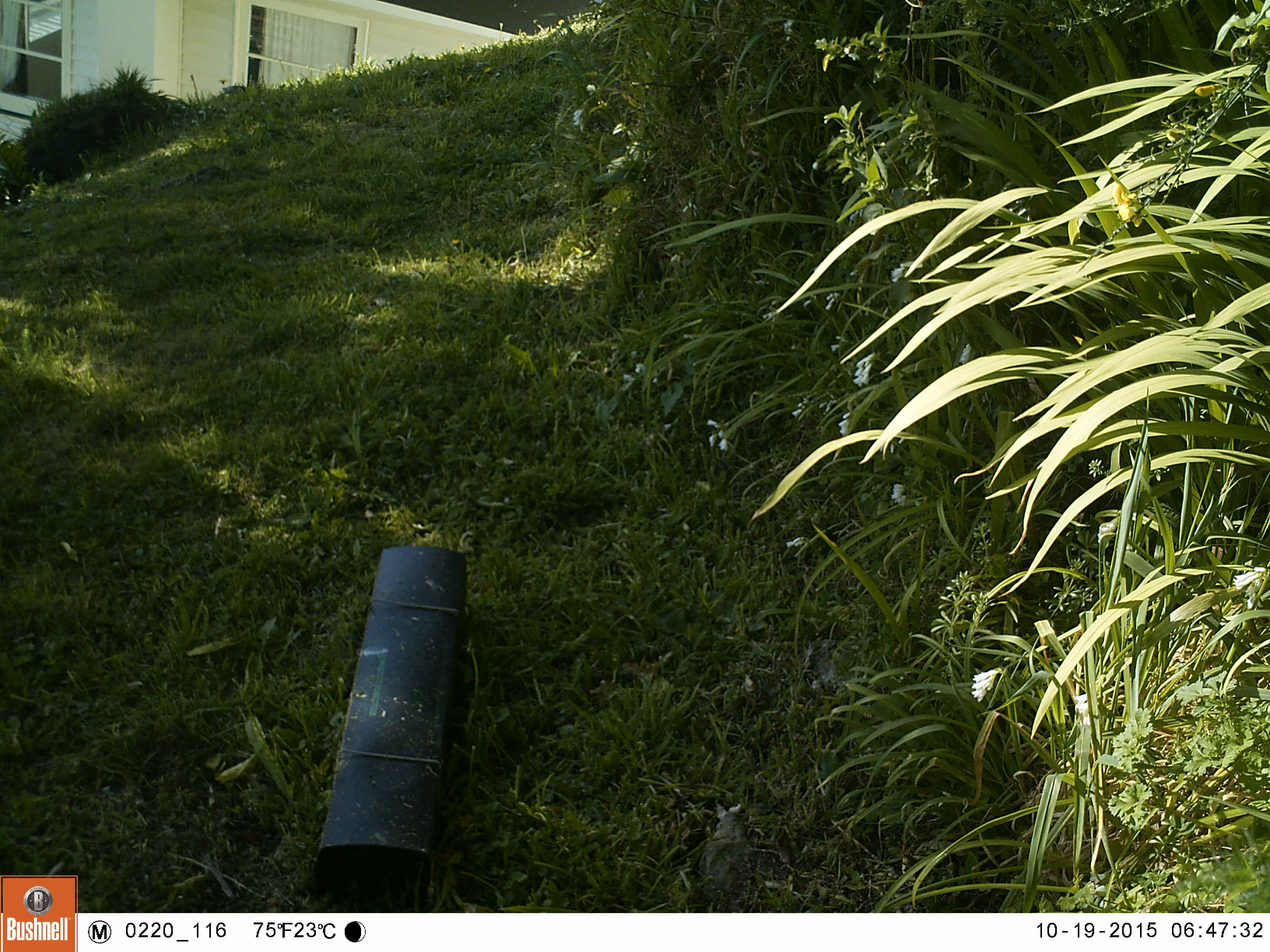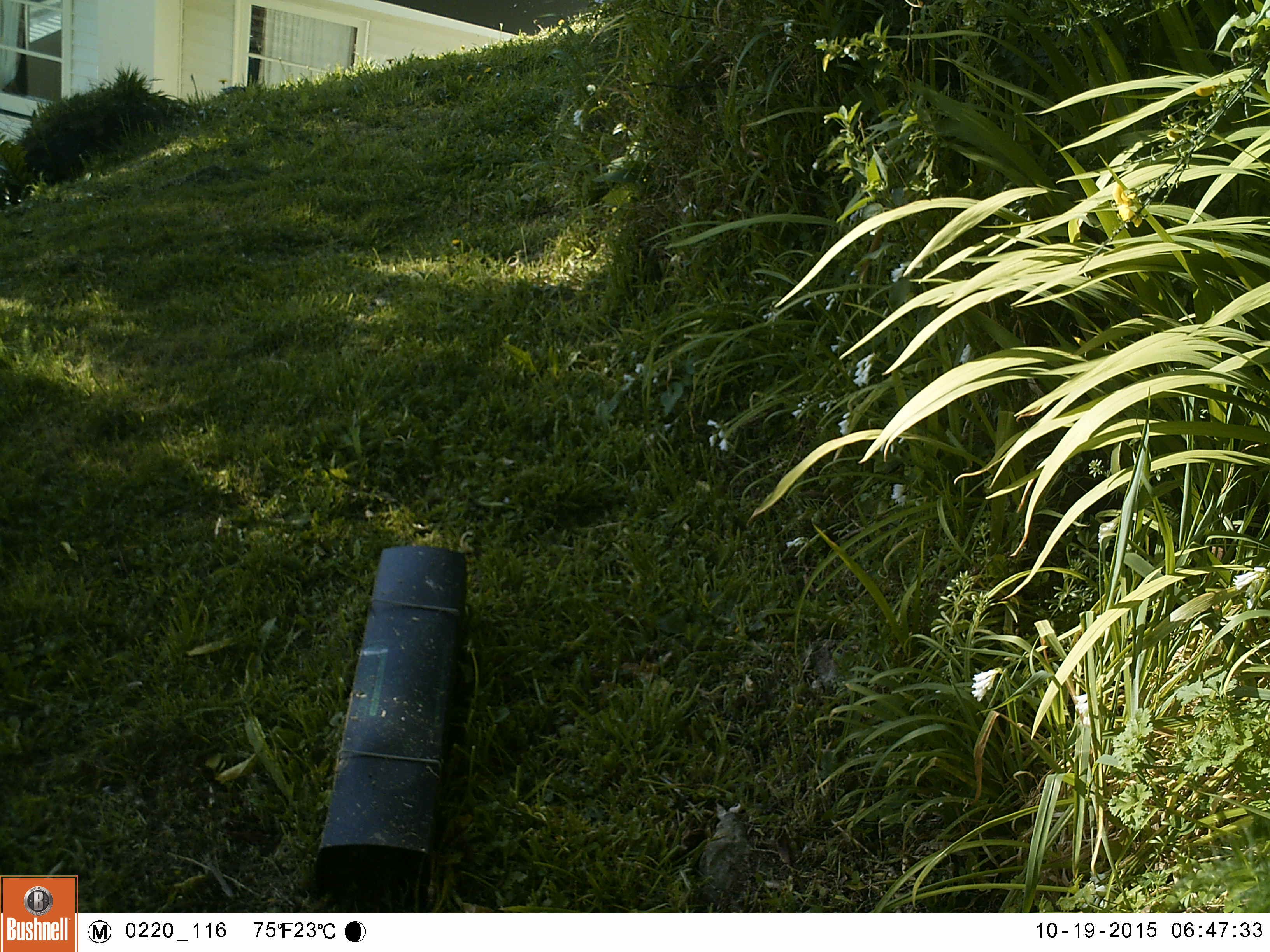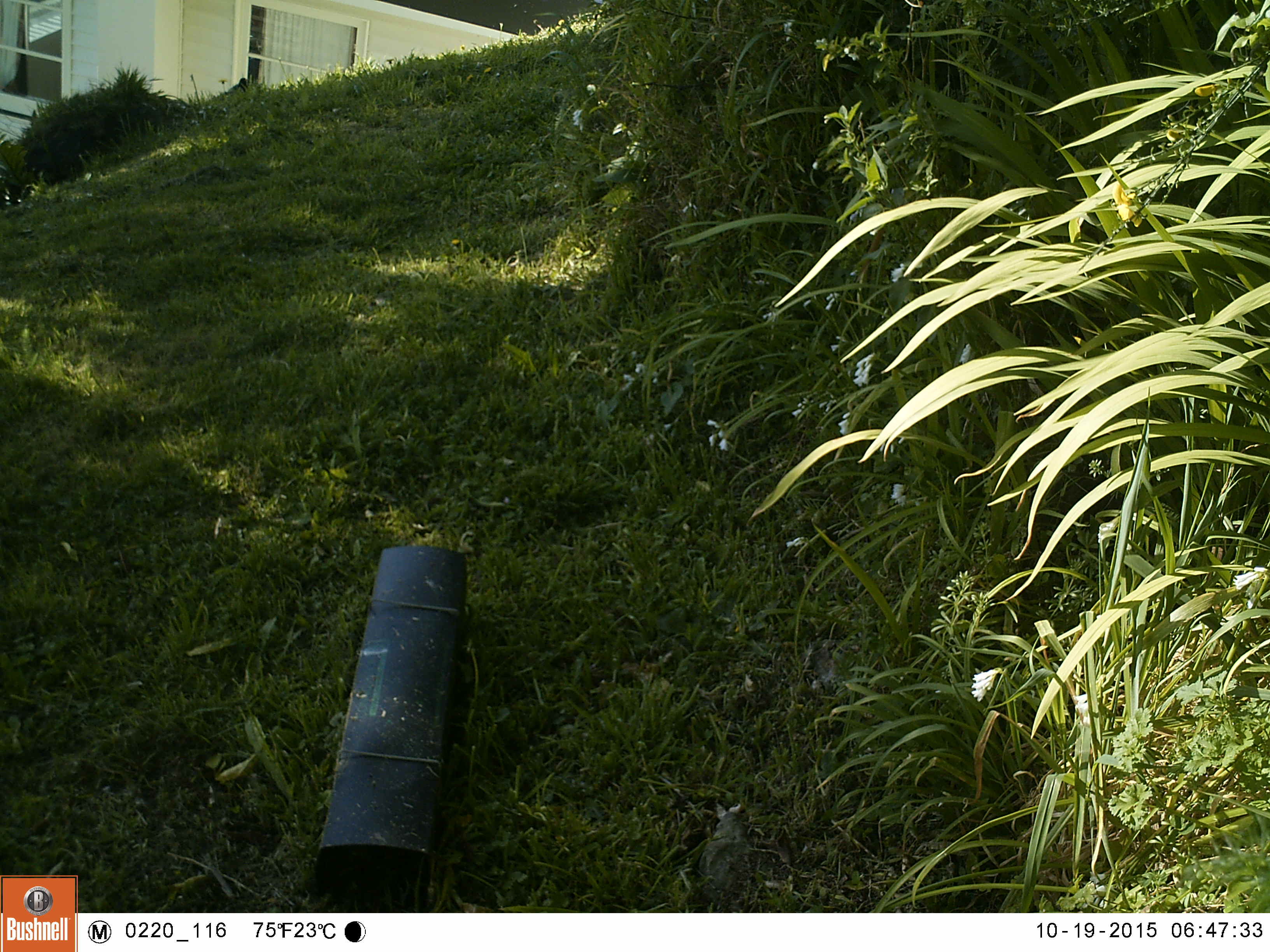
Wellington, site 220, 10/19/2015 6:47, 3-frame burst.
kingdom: Animalia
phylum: Chordata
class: Aves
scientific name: Aves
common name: bird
Bird (Aves).